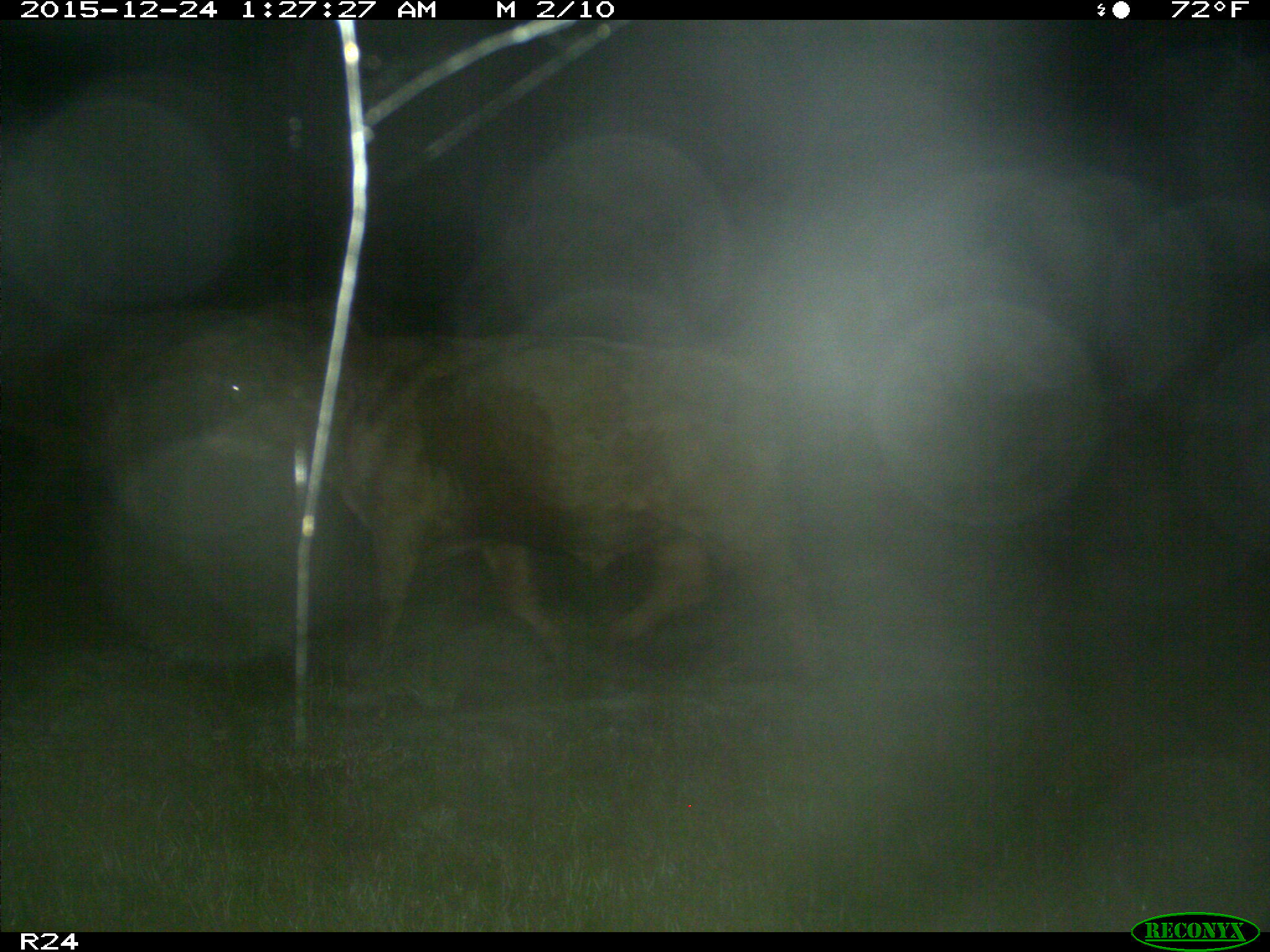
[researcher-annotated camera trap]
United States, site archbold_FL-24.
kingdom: Animalia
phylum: Chordata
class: Mammalia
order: Artiodactyla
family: Bovidae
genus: Bos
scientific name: Bos taurus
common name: domestic cow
Bos taurus (domestic cow).